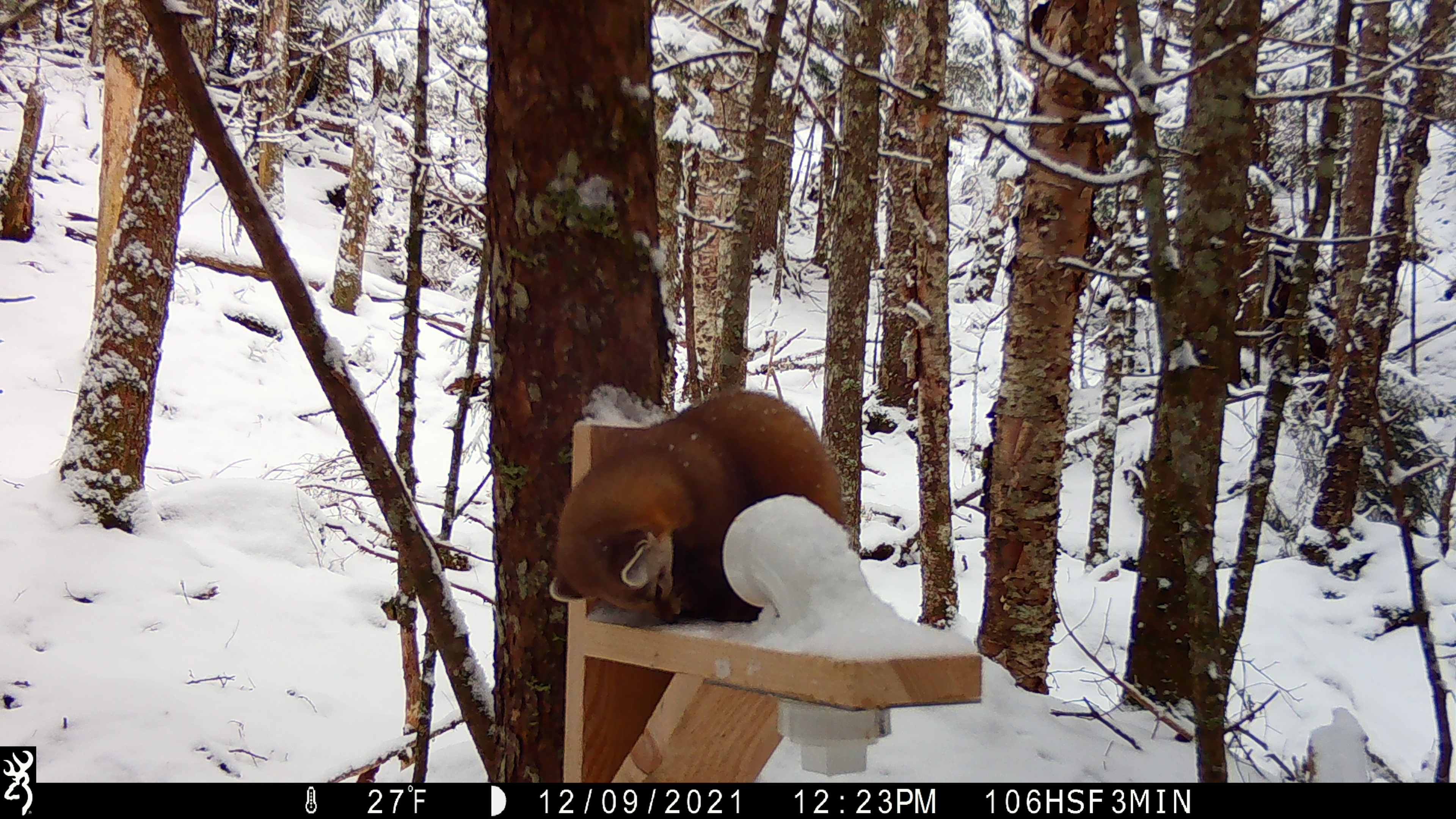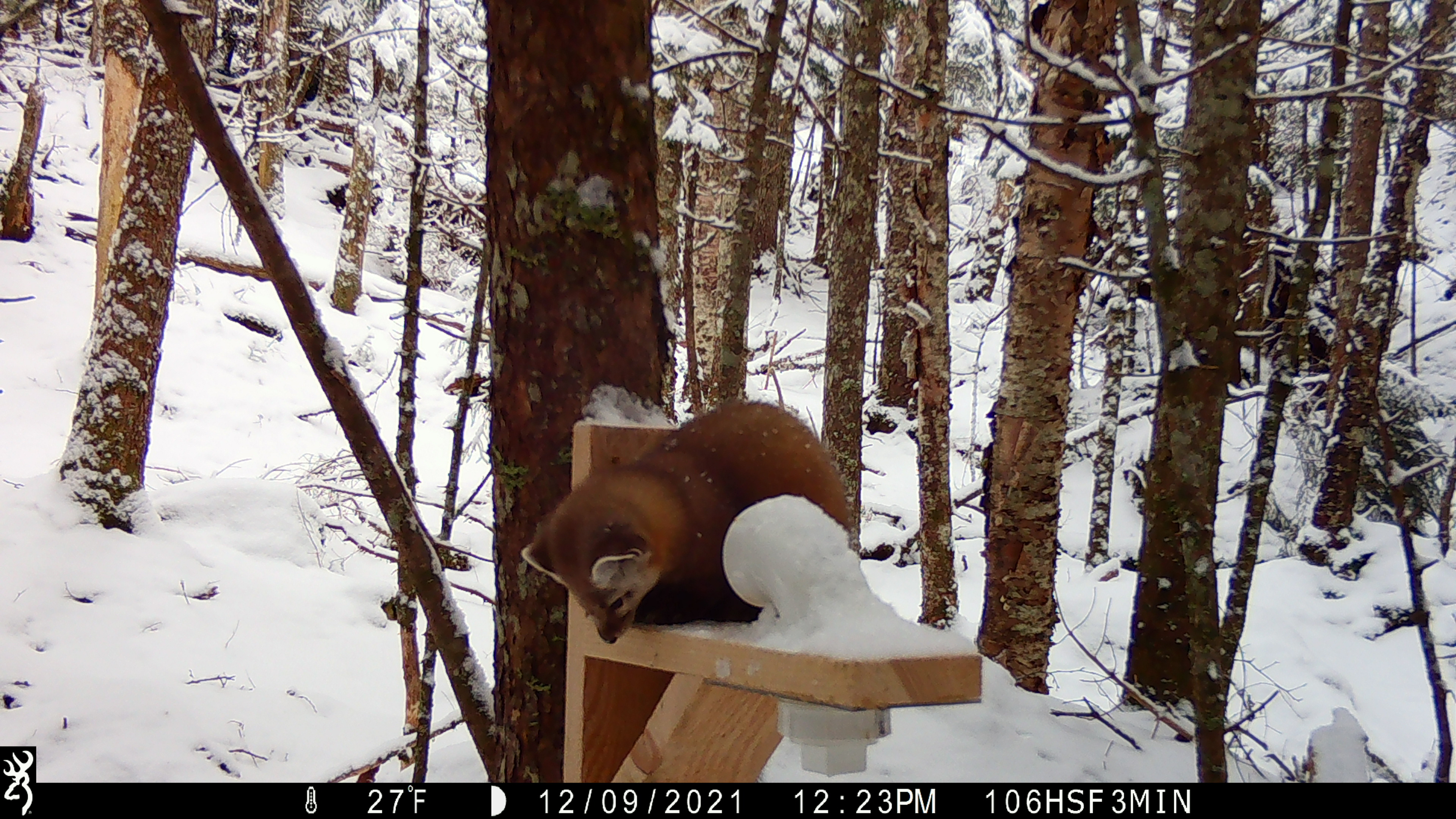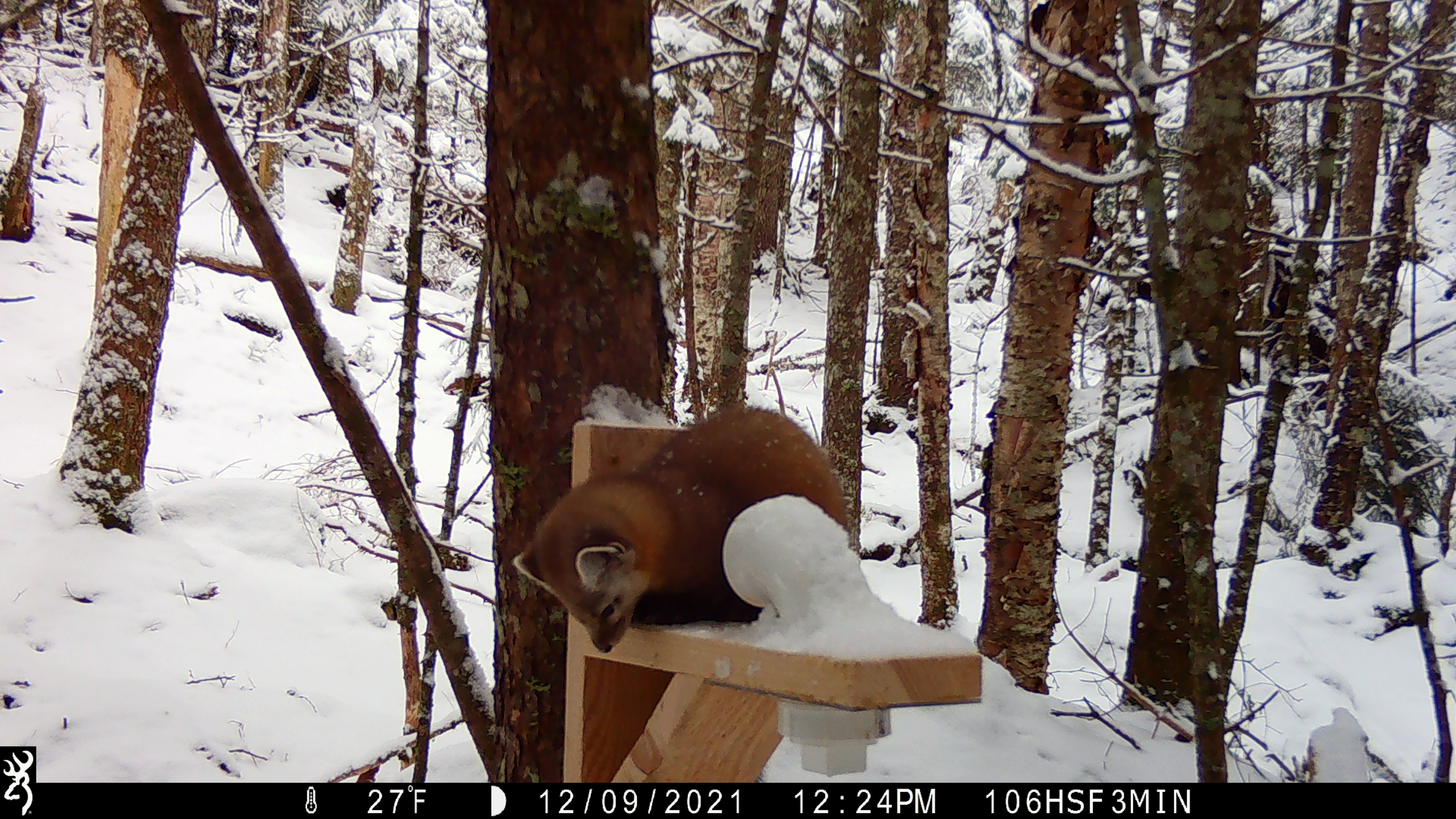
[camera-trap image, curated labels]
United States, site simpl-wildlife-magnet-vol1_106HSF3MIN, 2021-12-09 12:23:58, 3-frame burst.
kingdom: Animalia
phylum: Chordata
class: Mammalia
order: Carnivora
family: Mustelidae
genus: Martes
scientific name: Martes americana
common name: american marten